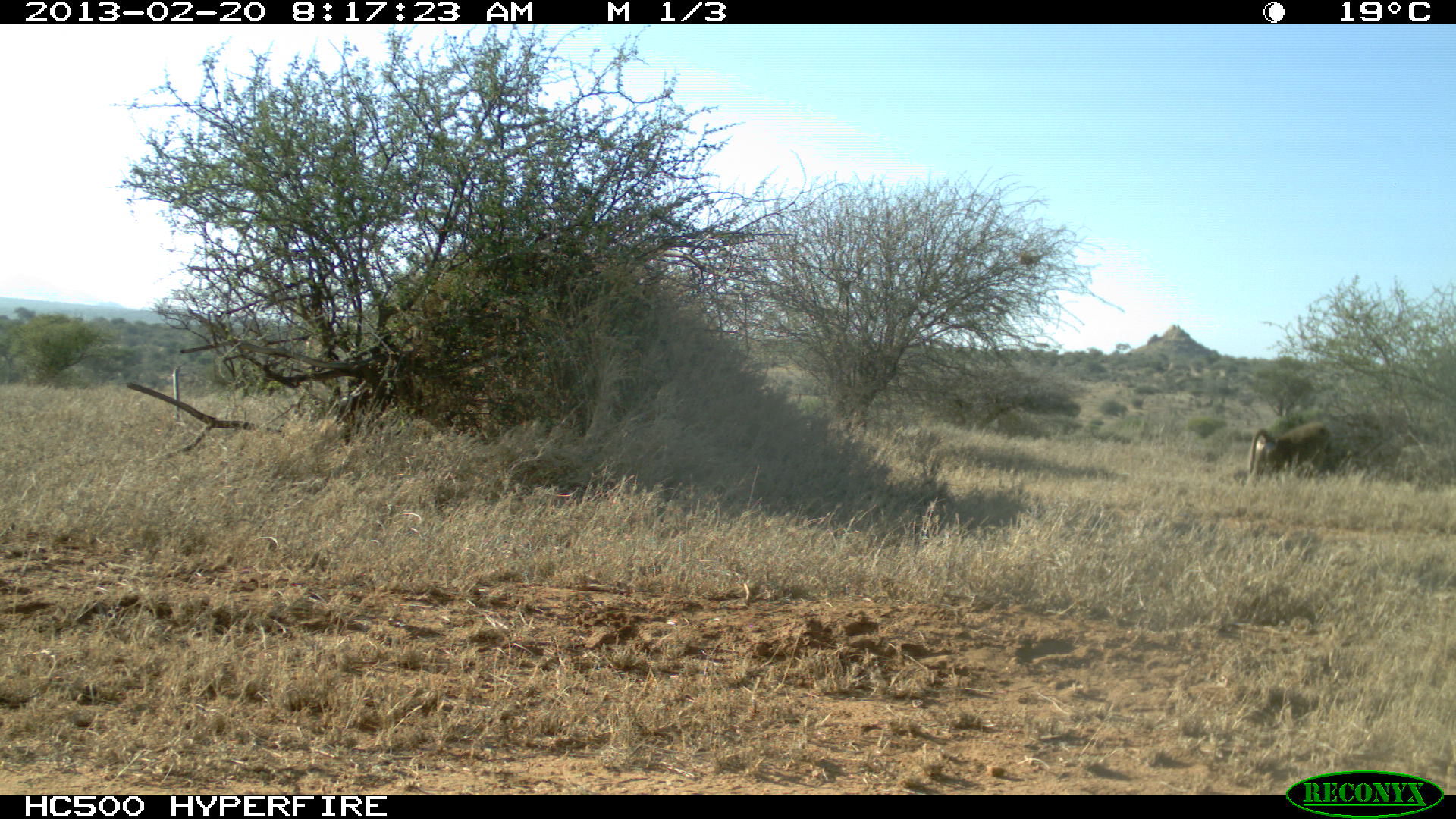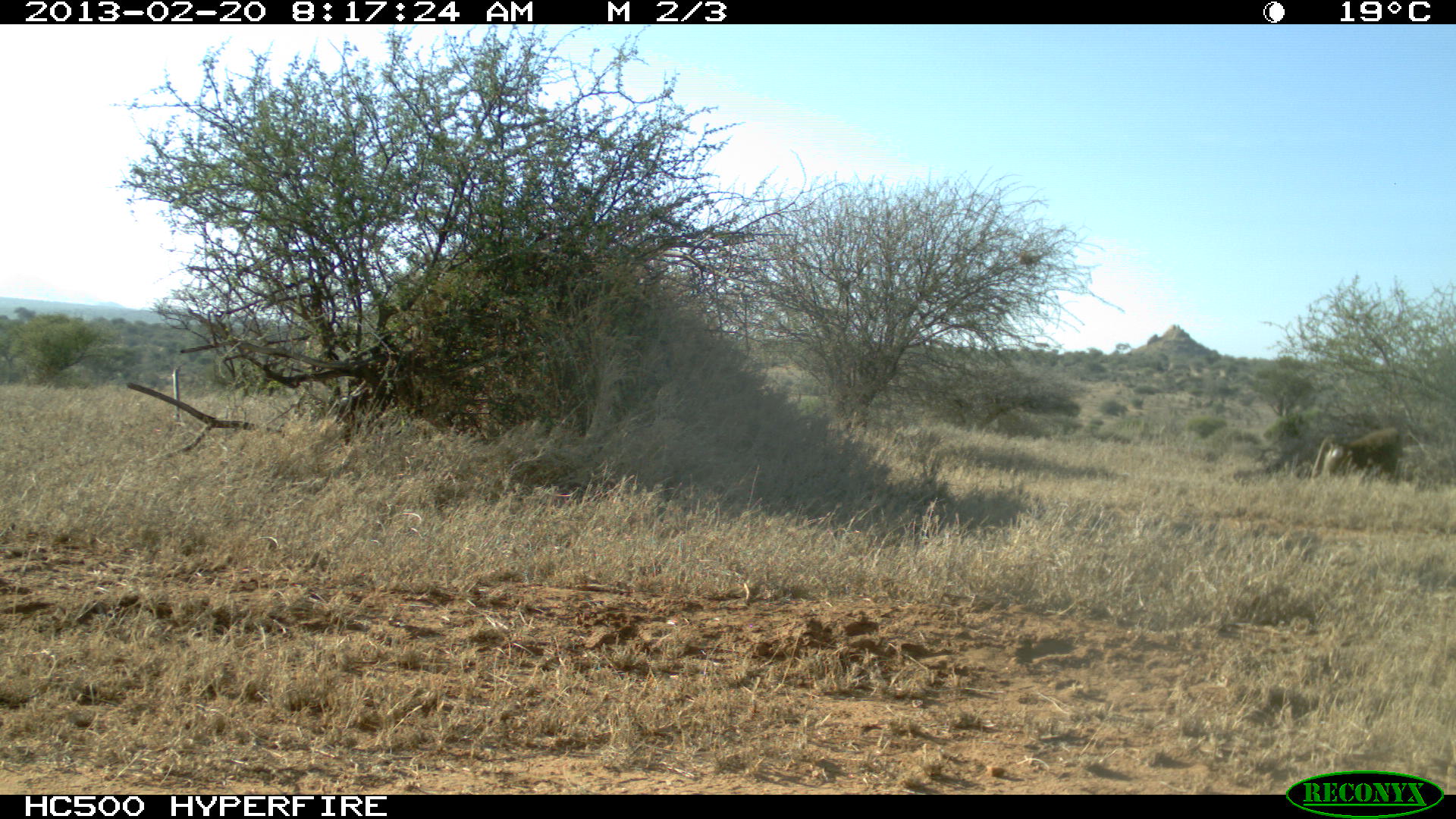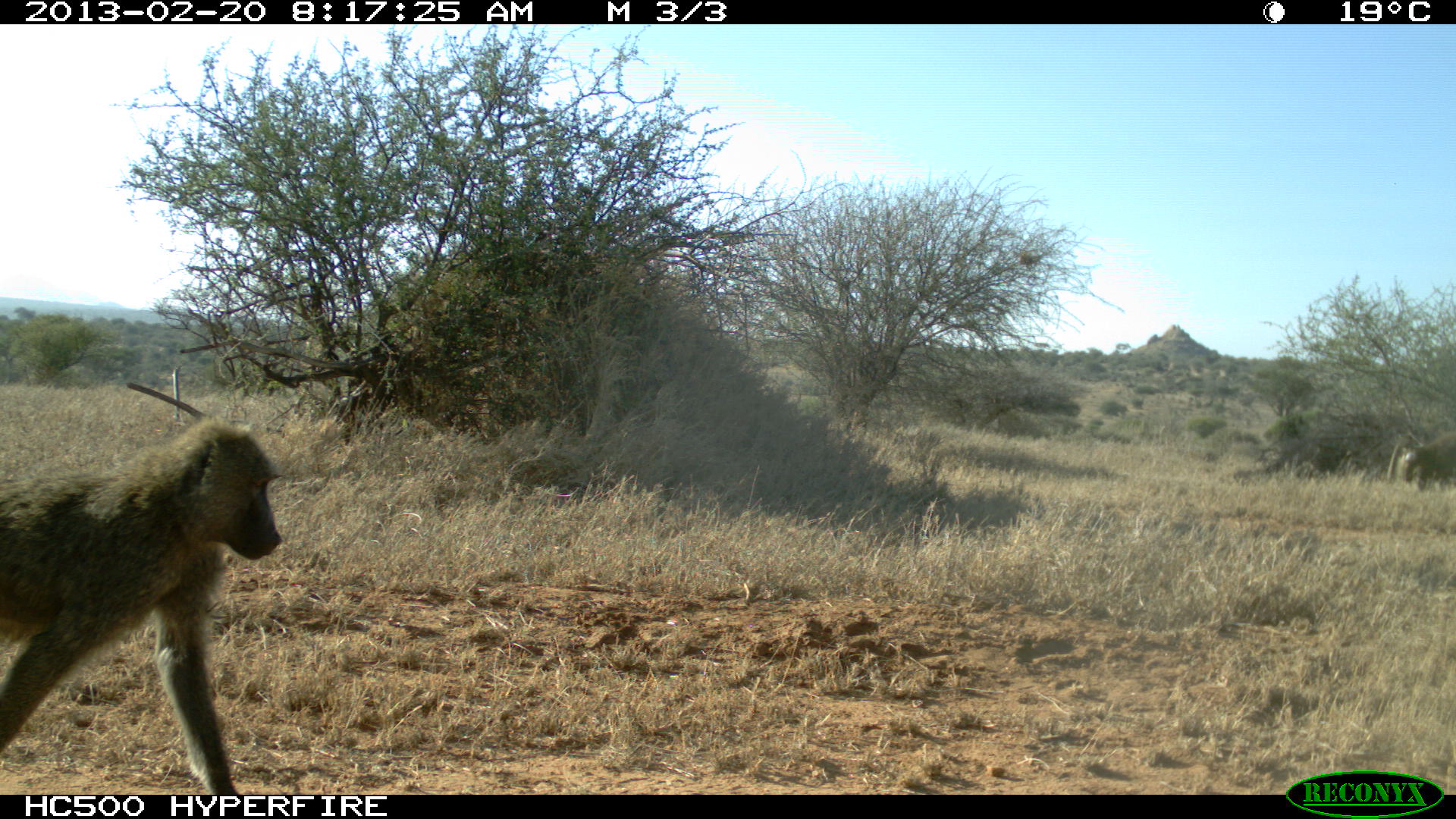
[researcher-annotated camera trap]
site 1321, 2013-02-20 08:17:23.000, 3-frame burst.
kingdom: Animalia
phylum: Chordata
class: Mammalia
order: Primates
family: Cercopithecidae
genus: Papio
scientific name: Papio anubis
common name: olive baboon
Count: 1.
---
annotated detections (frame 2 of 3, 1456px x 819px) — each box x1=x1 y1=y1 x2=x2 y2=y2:
papio anubis: x1=1306 y1=429 x2=1404 y2=486